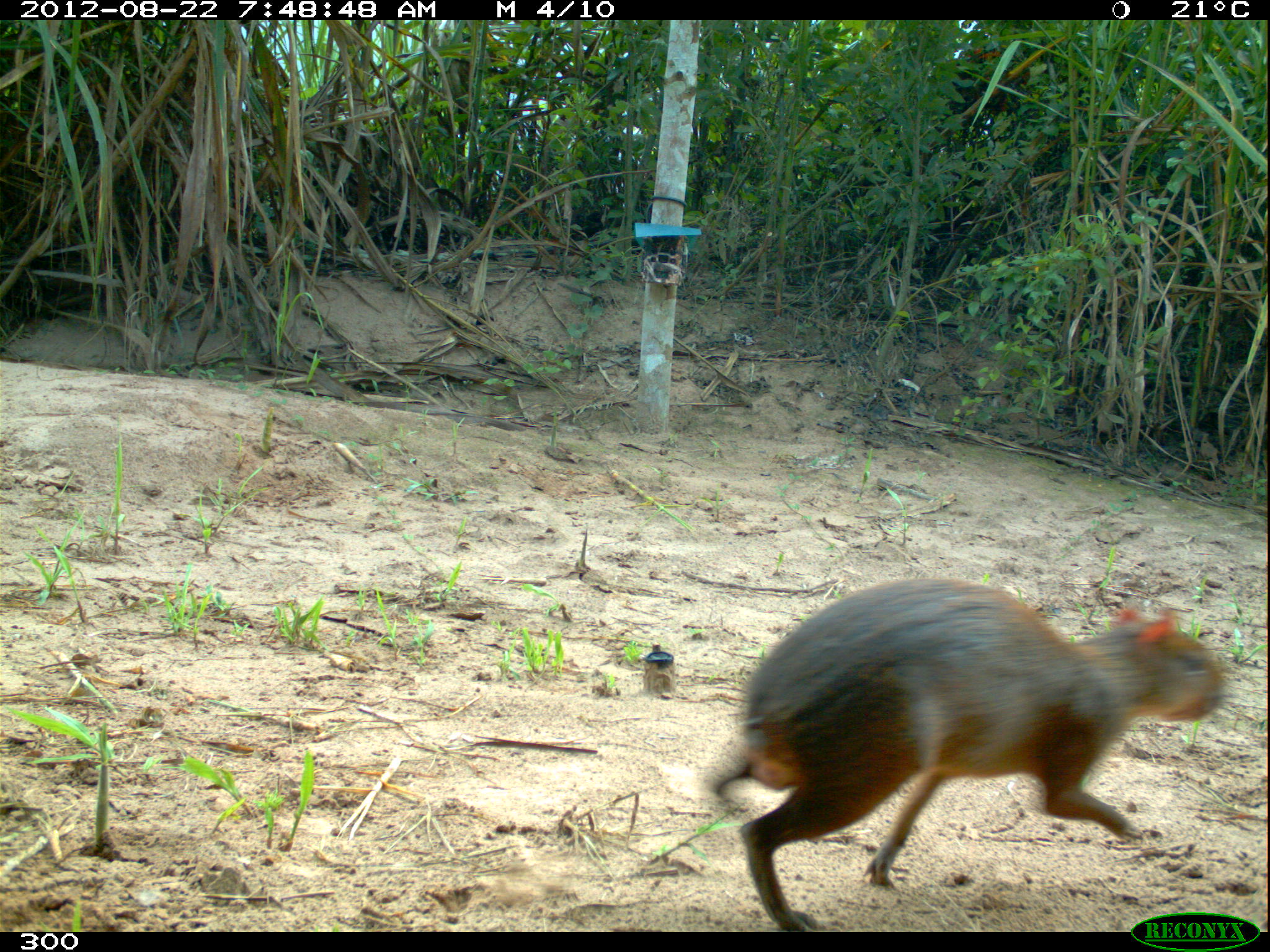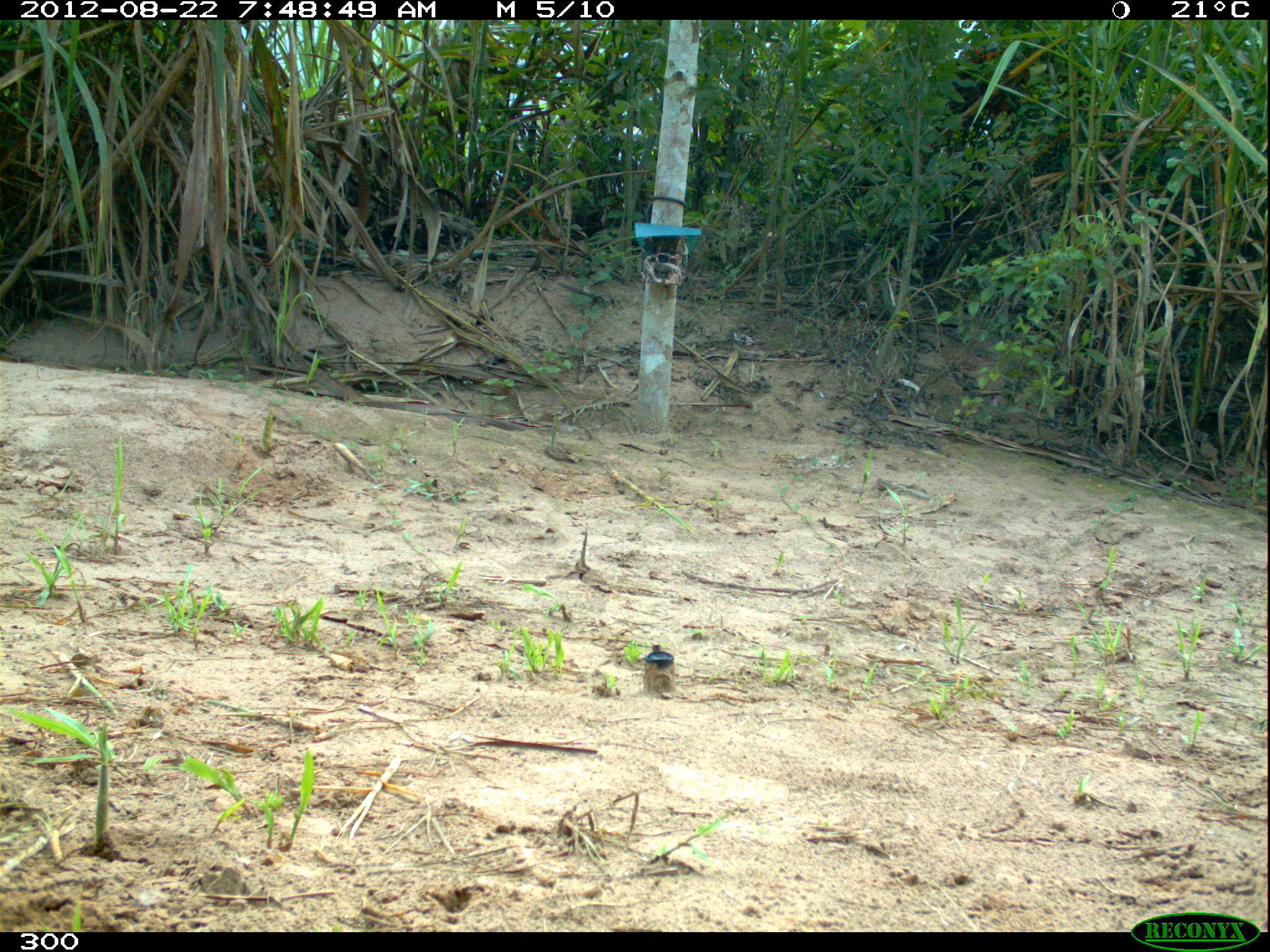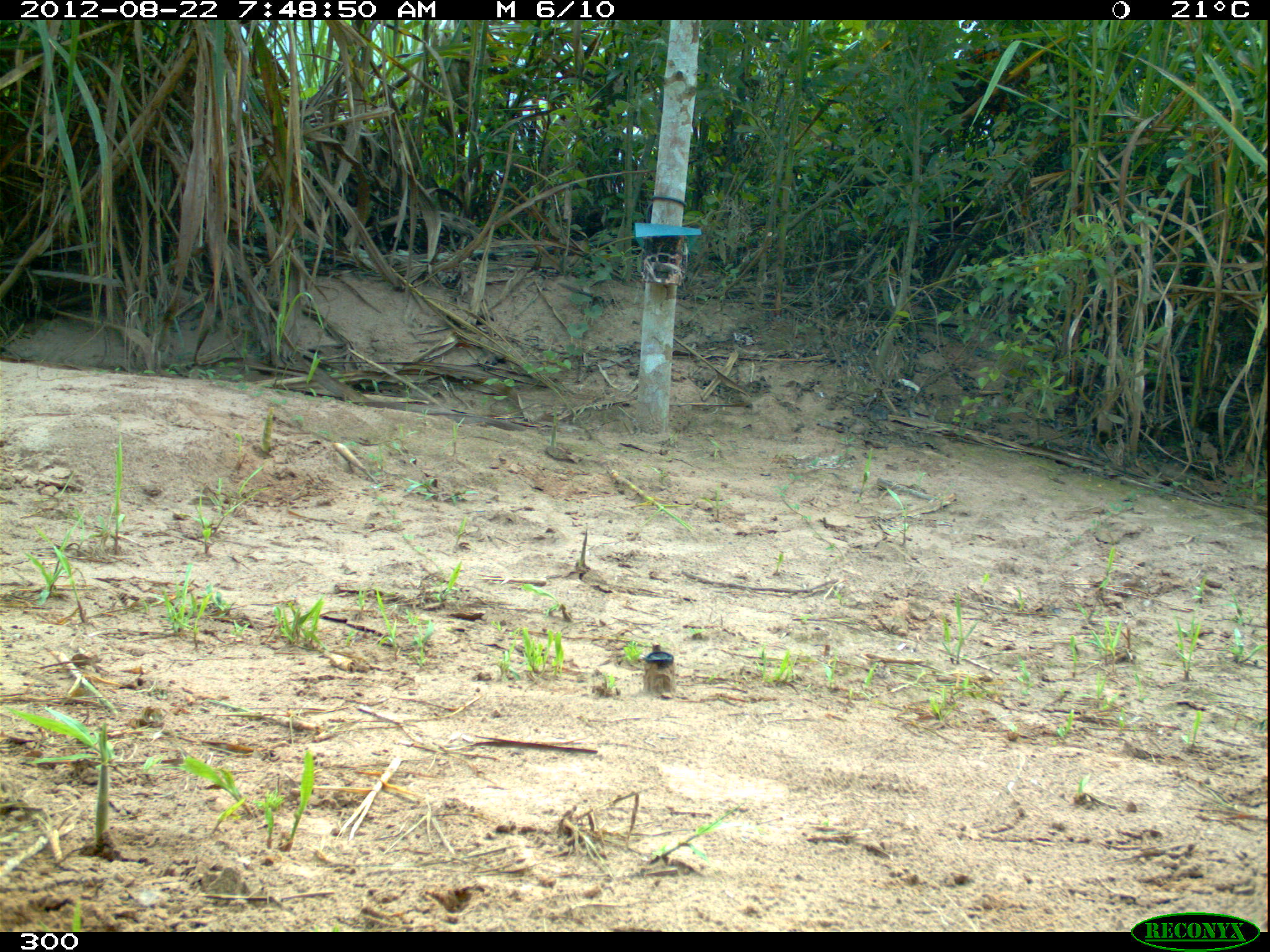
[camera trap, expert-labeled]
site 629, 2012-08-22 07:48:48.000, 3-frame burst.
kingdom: Animalia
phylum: Chordata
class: Mammalia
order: Rodentia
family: Dasyproctidae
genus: Dasyprocta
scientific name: Dasyprocta punctata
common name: central american agouti